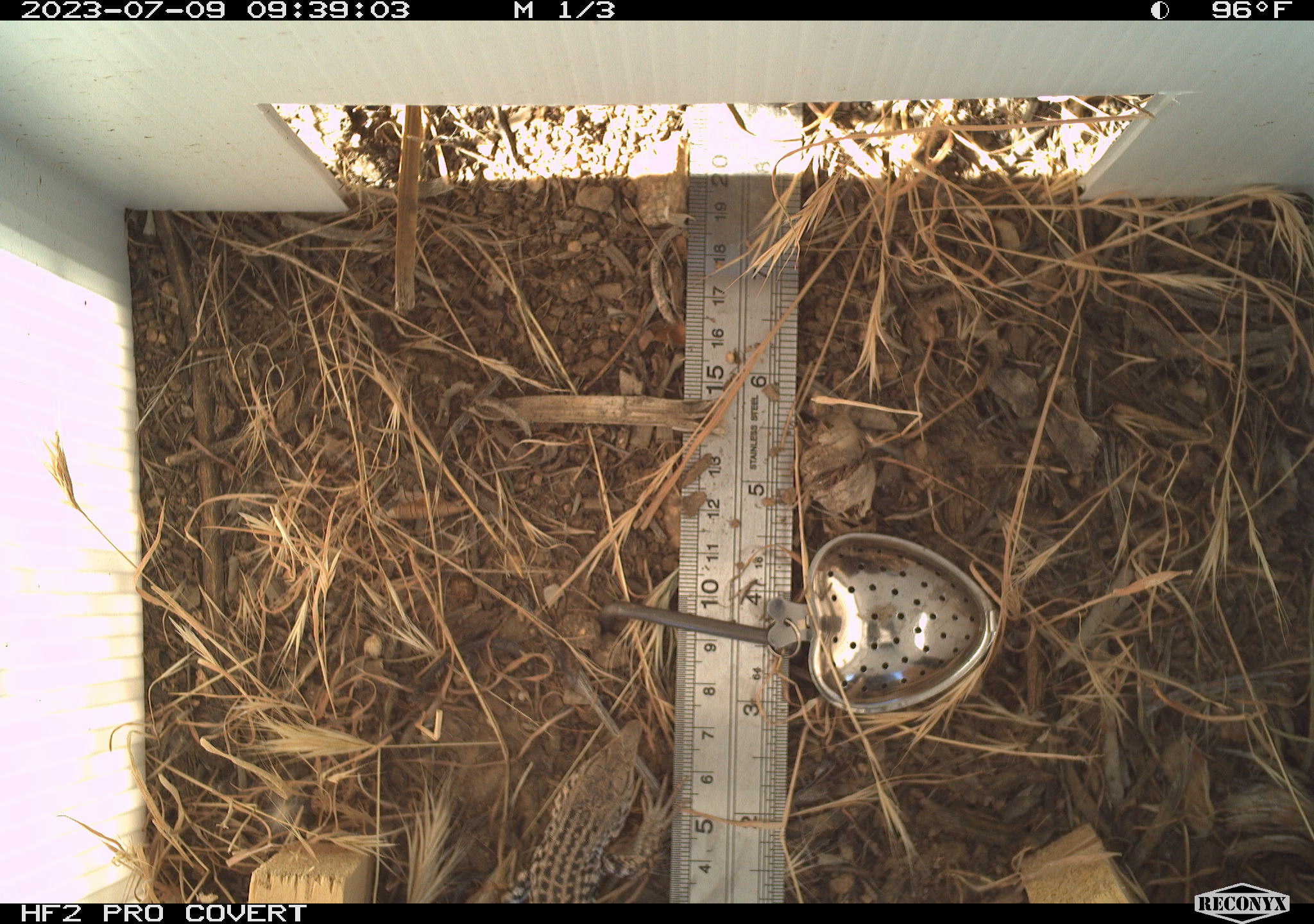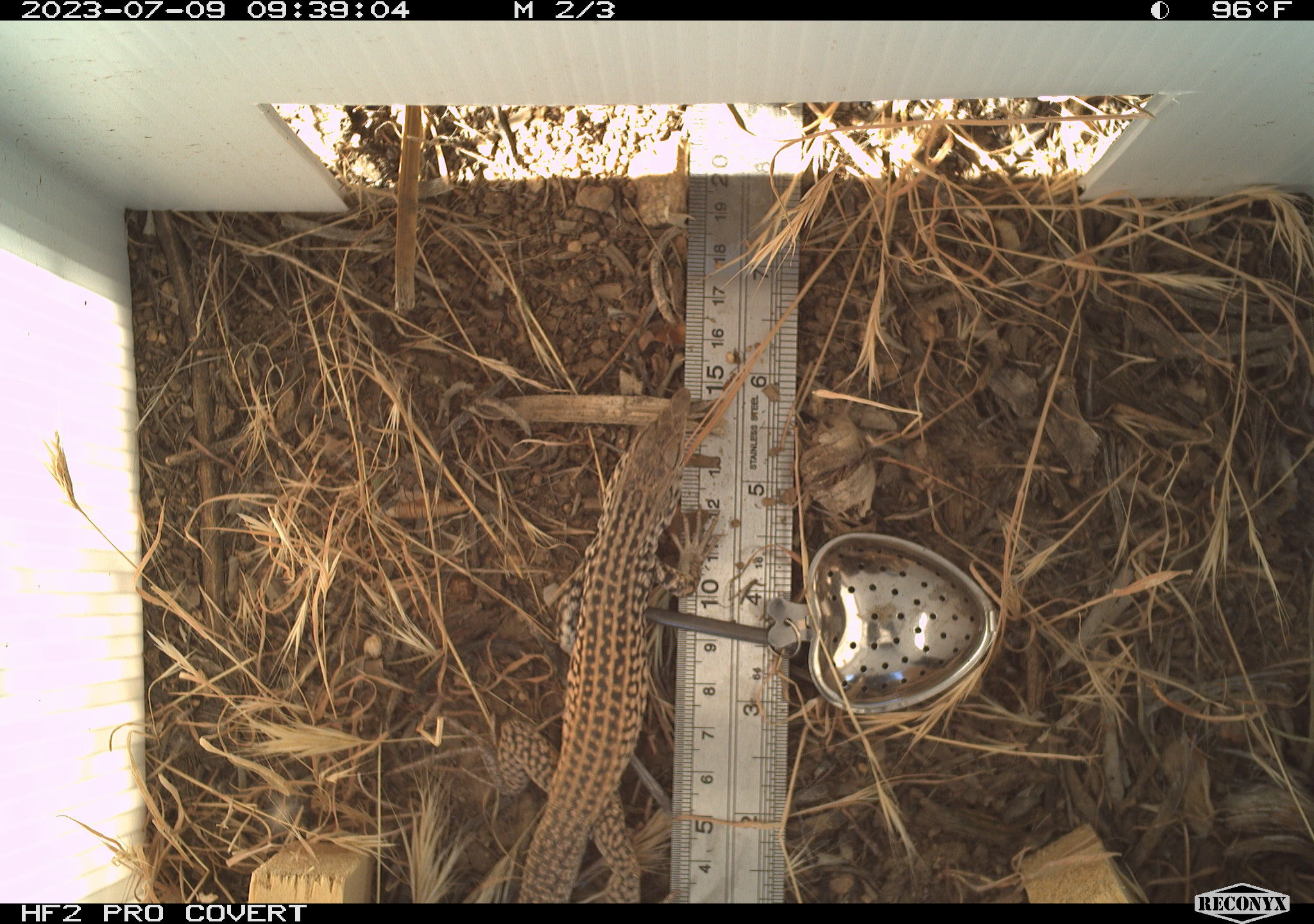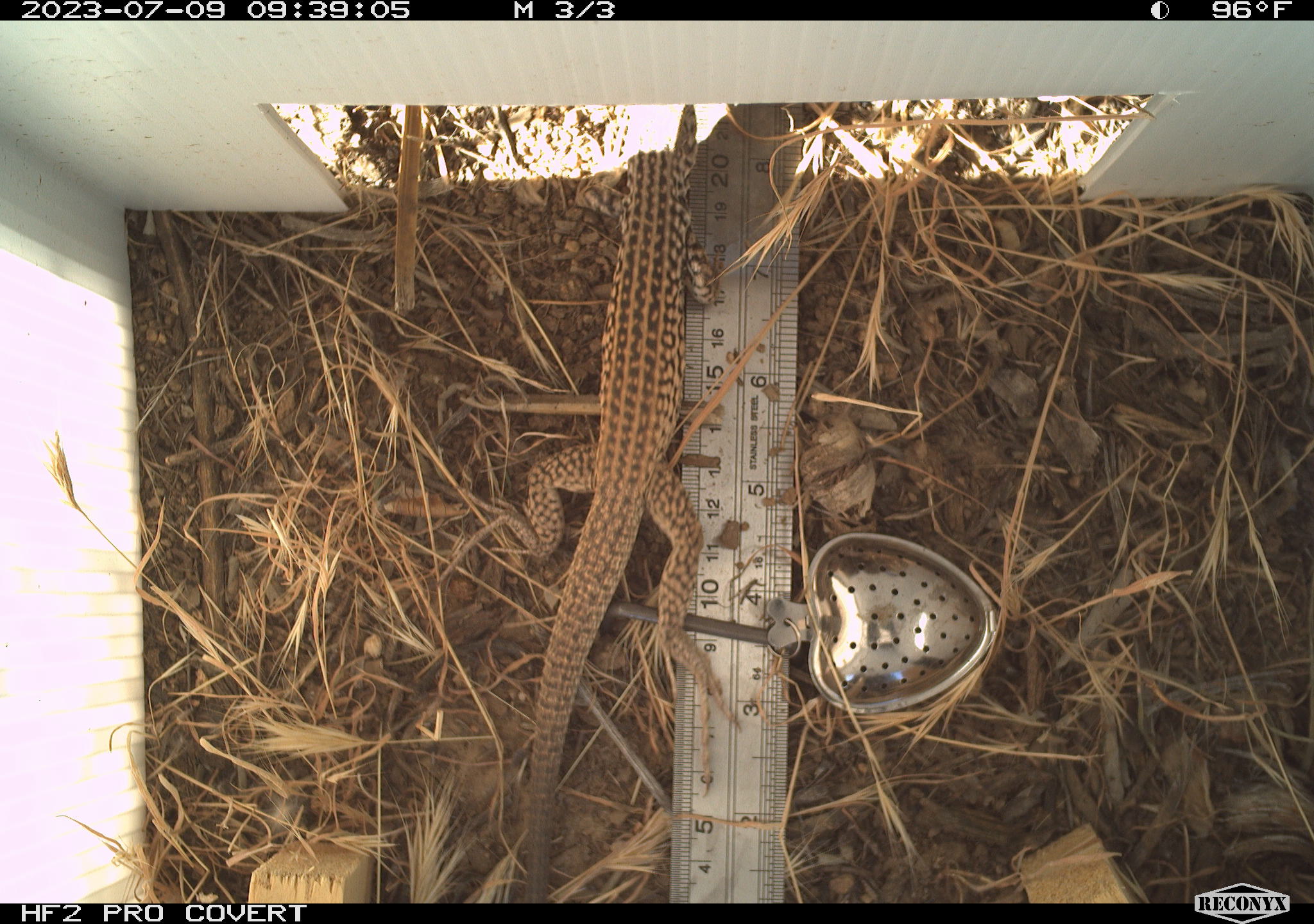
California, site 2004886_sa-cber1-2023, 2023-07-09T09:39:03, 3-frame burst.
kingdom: Animalia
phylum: Chordata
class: Reptilia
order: Squamata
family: Teiidae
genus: Aspidoscelis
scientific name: Aspidoscelis tigris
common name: western whiptail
Western whiptail (Aspidoscelis tigris).